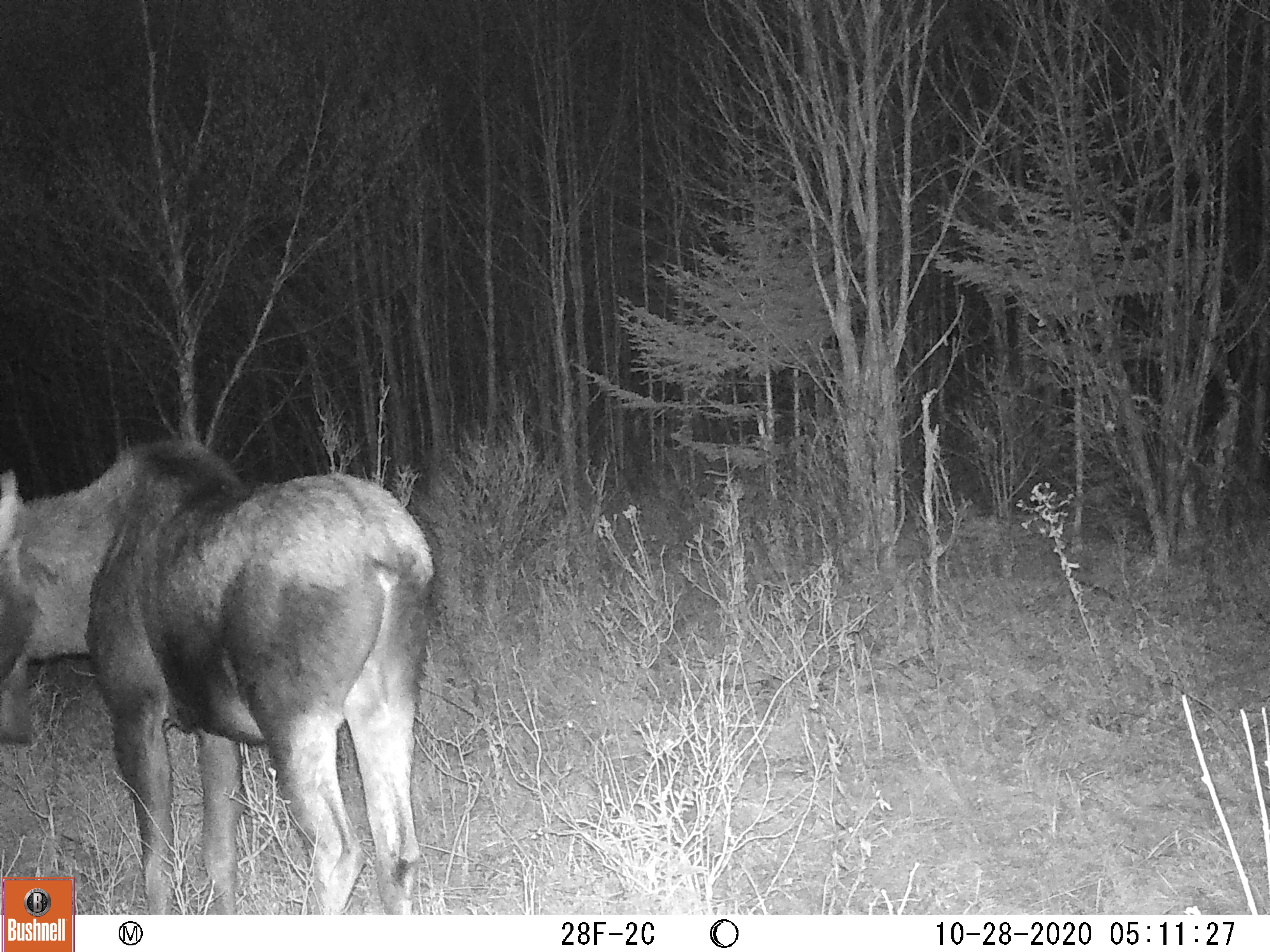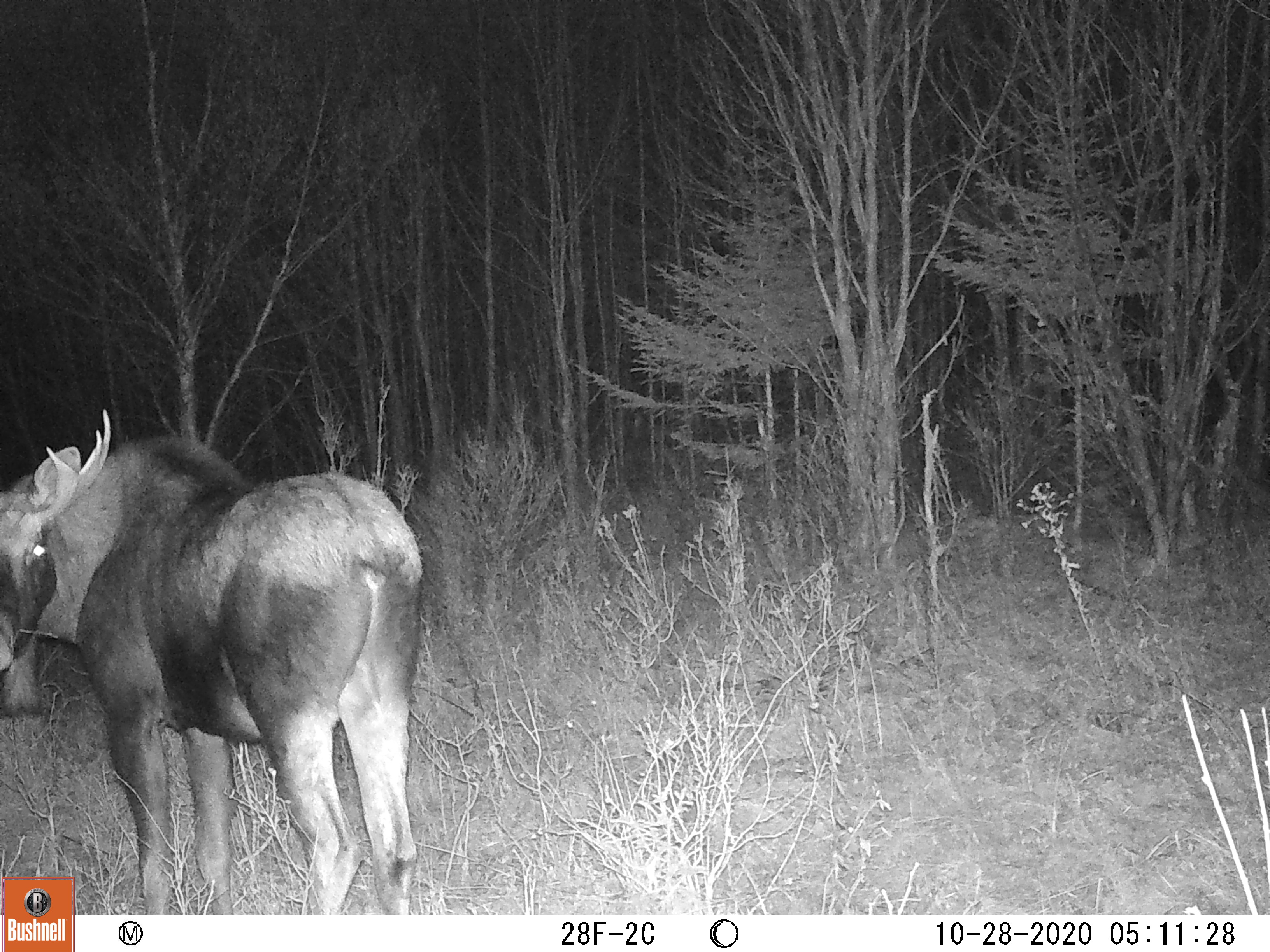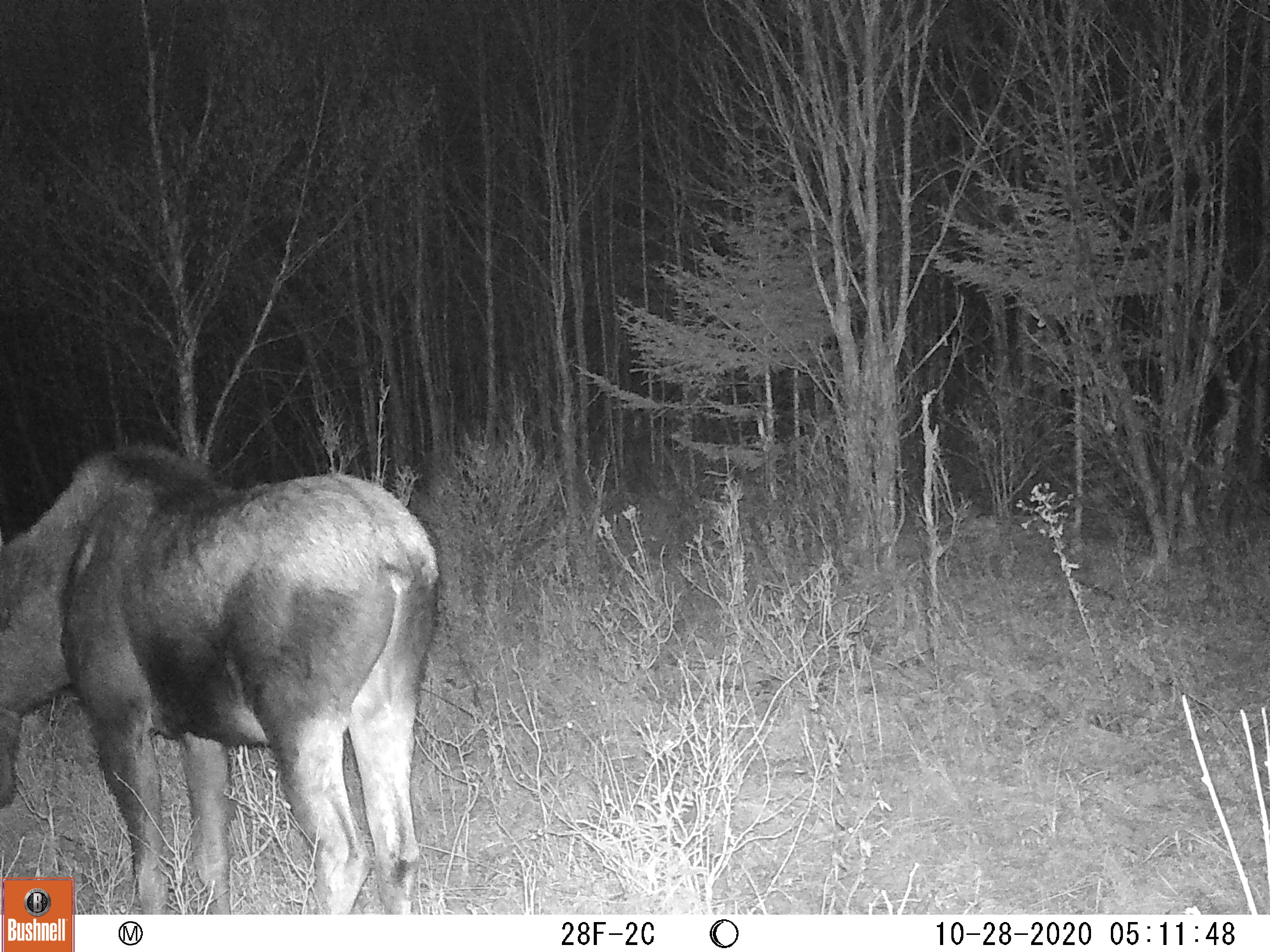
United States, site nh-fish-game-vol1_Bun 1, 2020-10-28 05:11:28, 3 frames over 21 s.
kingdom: Animalia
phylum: Chordata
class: Mammalia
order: Artiodactyla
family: Cervidae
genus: Alces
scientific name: Alces alces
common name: moose